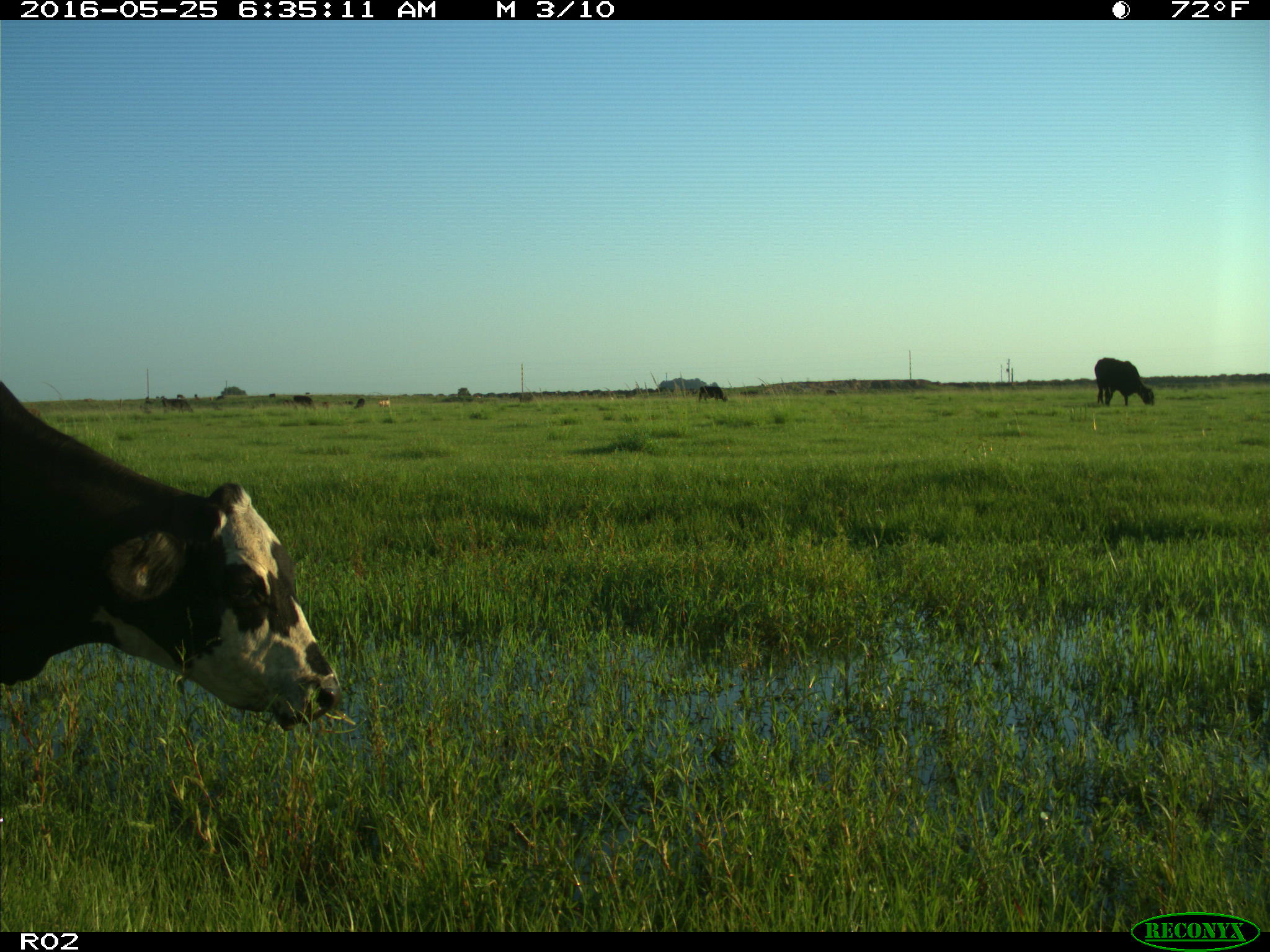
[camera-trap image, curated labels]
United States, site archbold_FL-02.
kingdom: Animalia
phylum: Chordata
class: Mammalia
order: Artiodactyla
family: Bovidae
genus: Bos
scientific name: Bos taurus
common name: domestic cow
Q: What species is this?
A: Bos taurus (domestic cow).